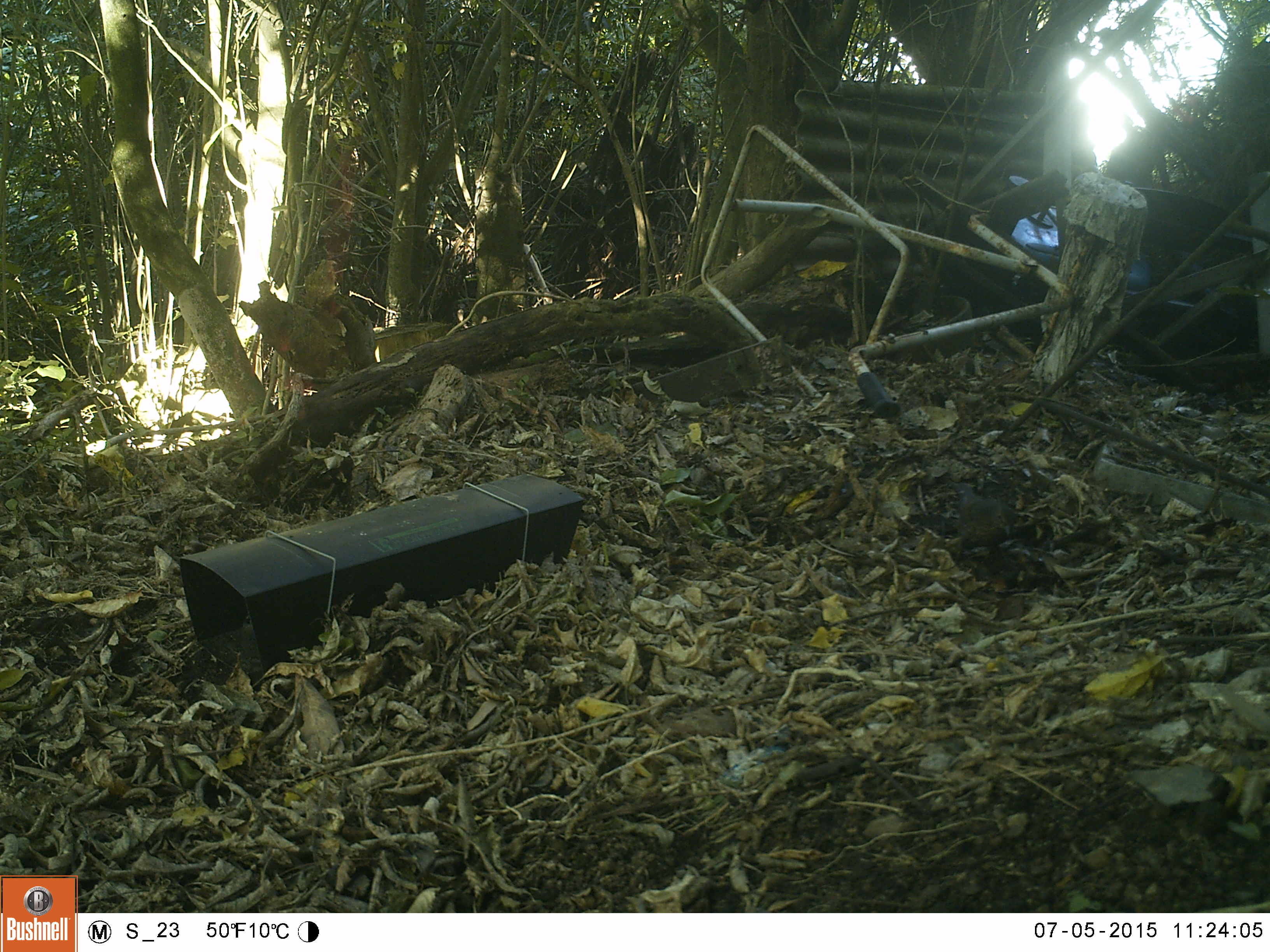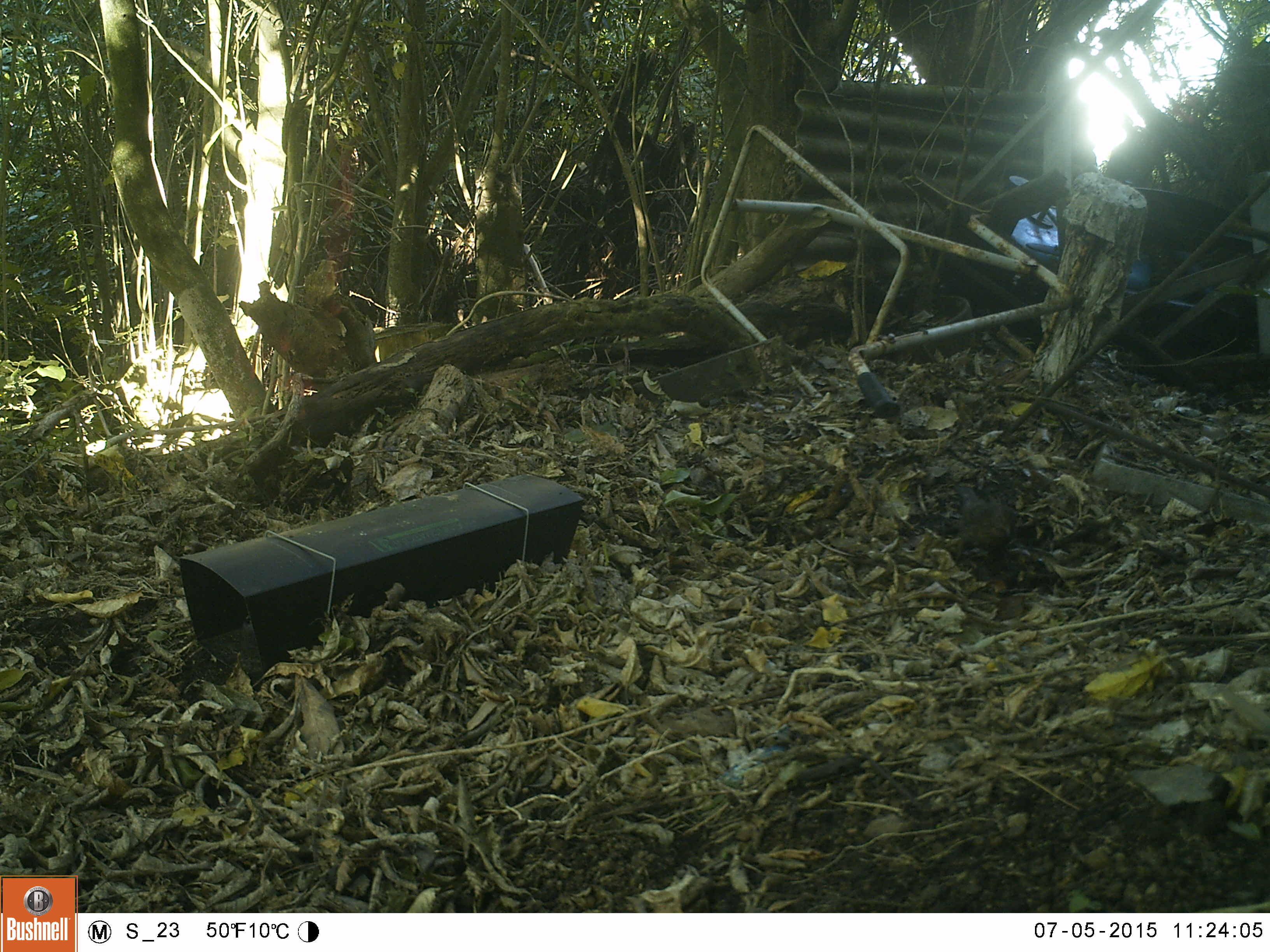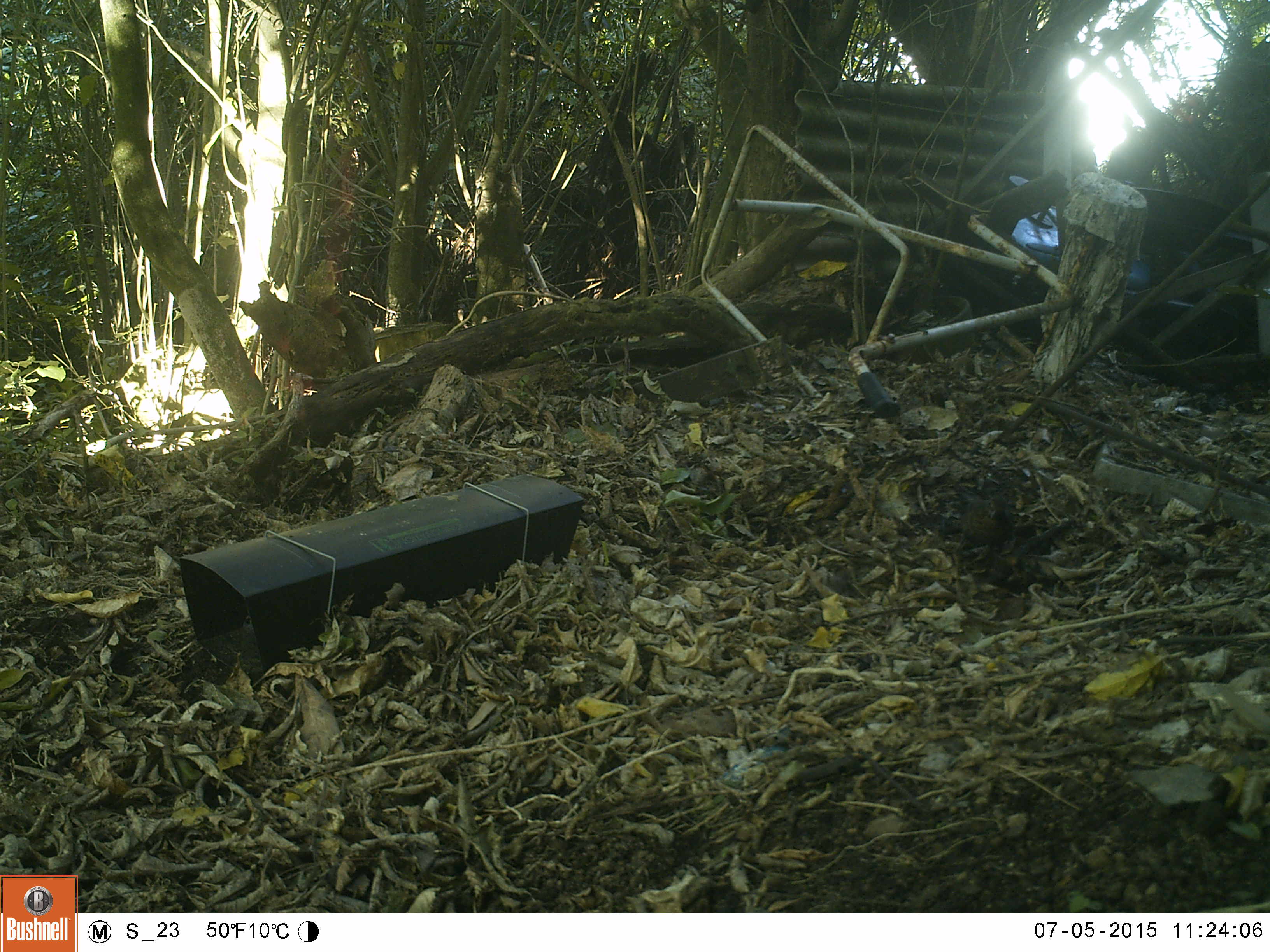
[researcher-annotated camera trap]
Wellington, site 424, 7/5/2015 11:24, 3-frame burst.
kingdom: Animalia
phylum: Chordata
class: Aves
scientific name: Aves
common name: bird